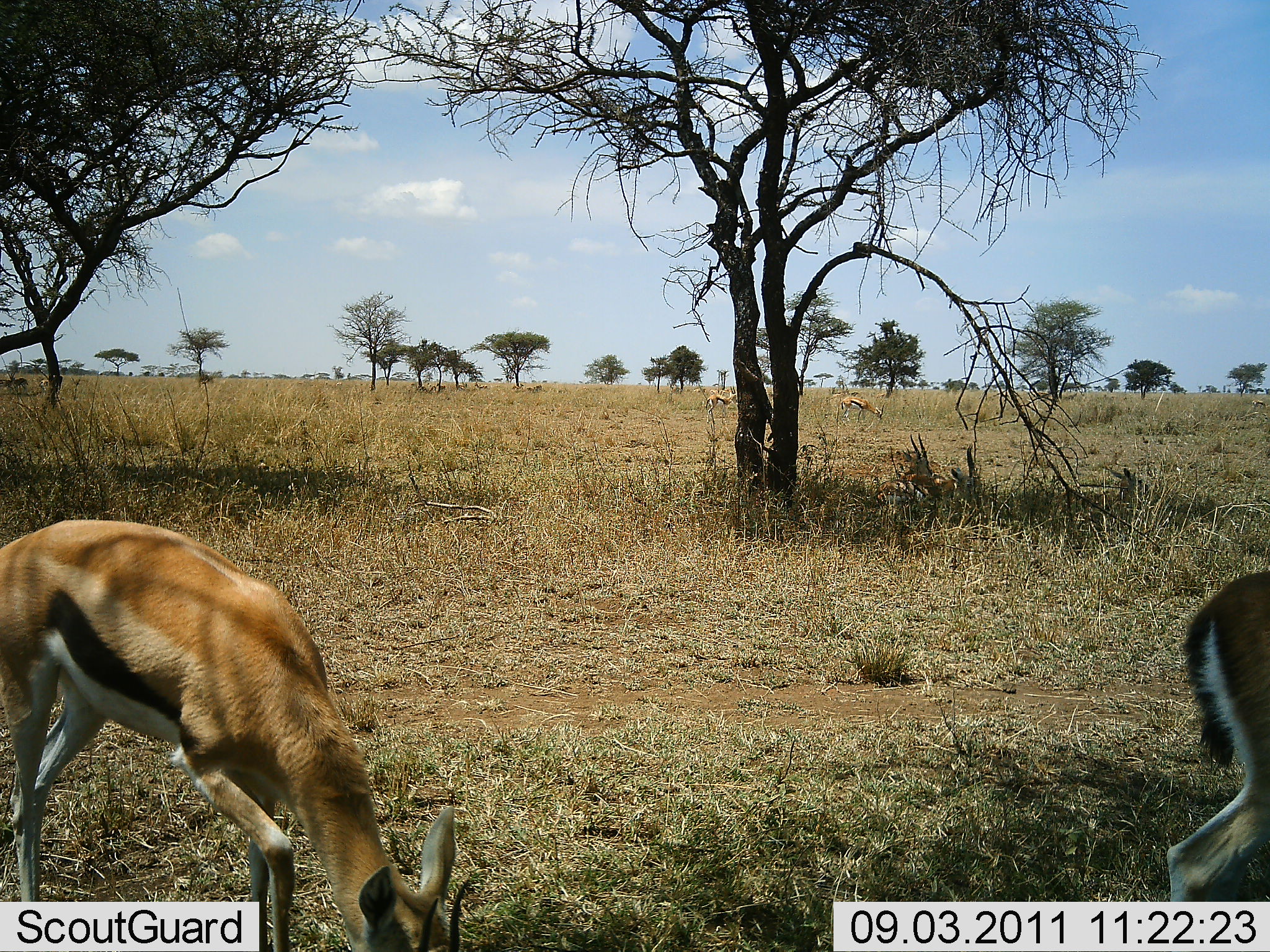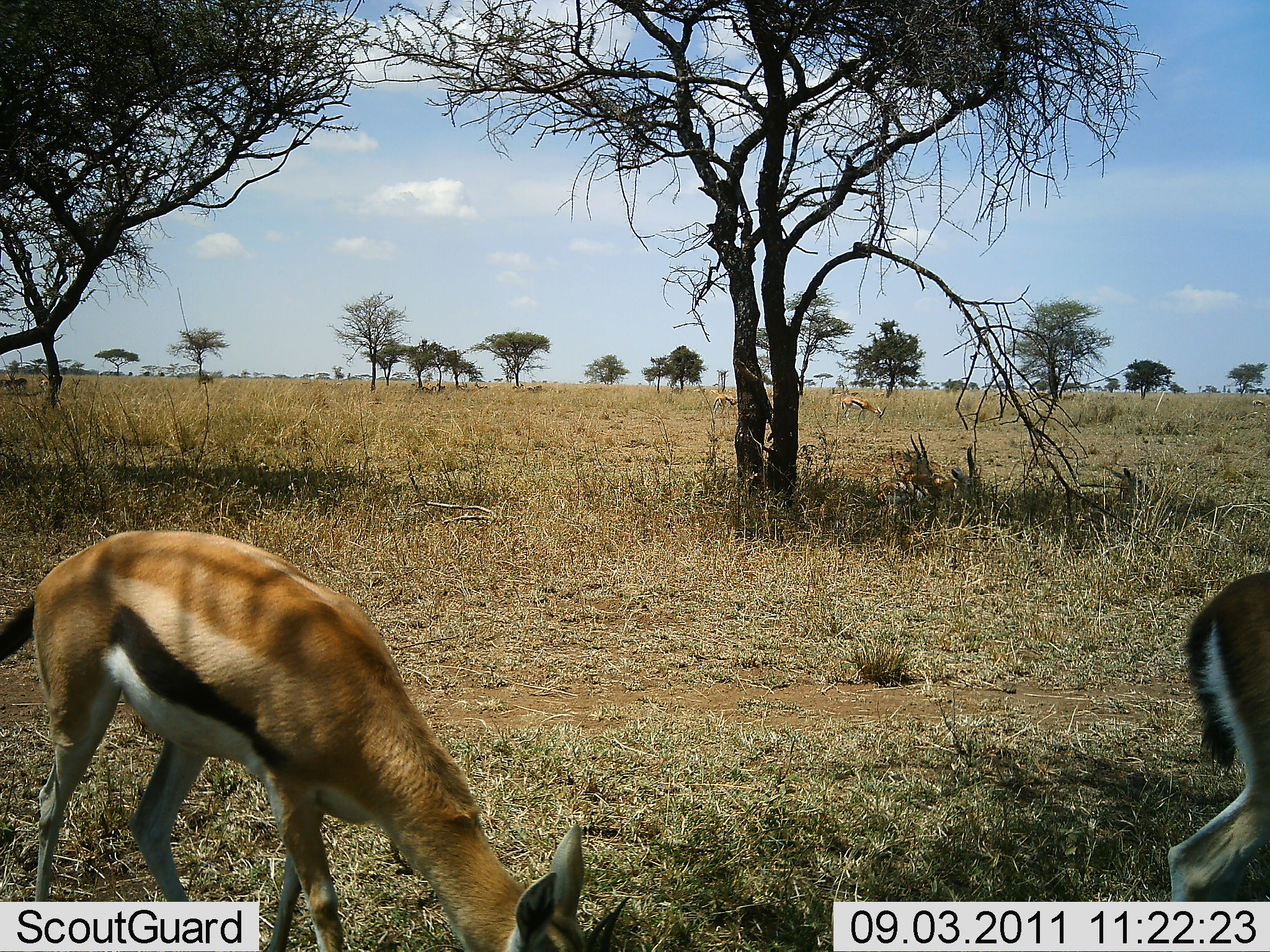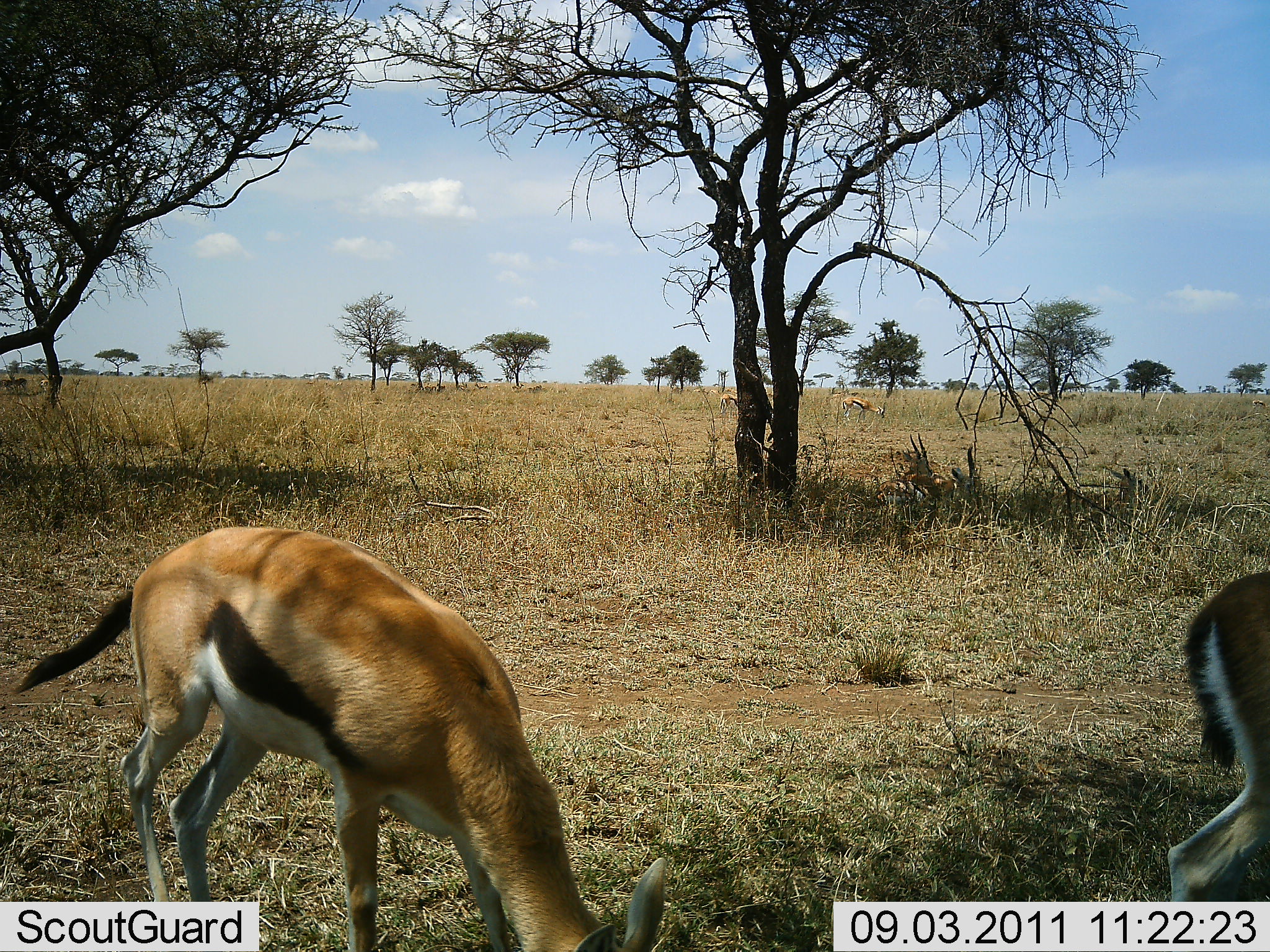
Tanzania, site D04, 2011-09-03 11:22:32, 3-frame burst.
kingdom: Animalia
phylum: Chordata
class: Mammalia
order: Artiodactyla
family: Bovidae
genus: Eudorcas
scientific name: Eudorcas thomsonii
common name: thomson's gazelle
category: gazellethomsons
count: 4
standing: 42%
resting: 25%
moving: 42%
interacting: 0%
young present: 0%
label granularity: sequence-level